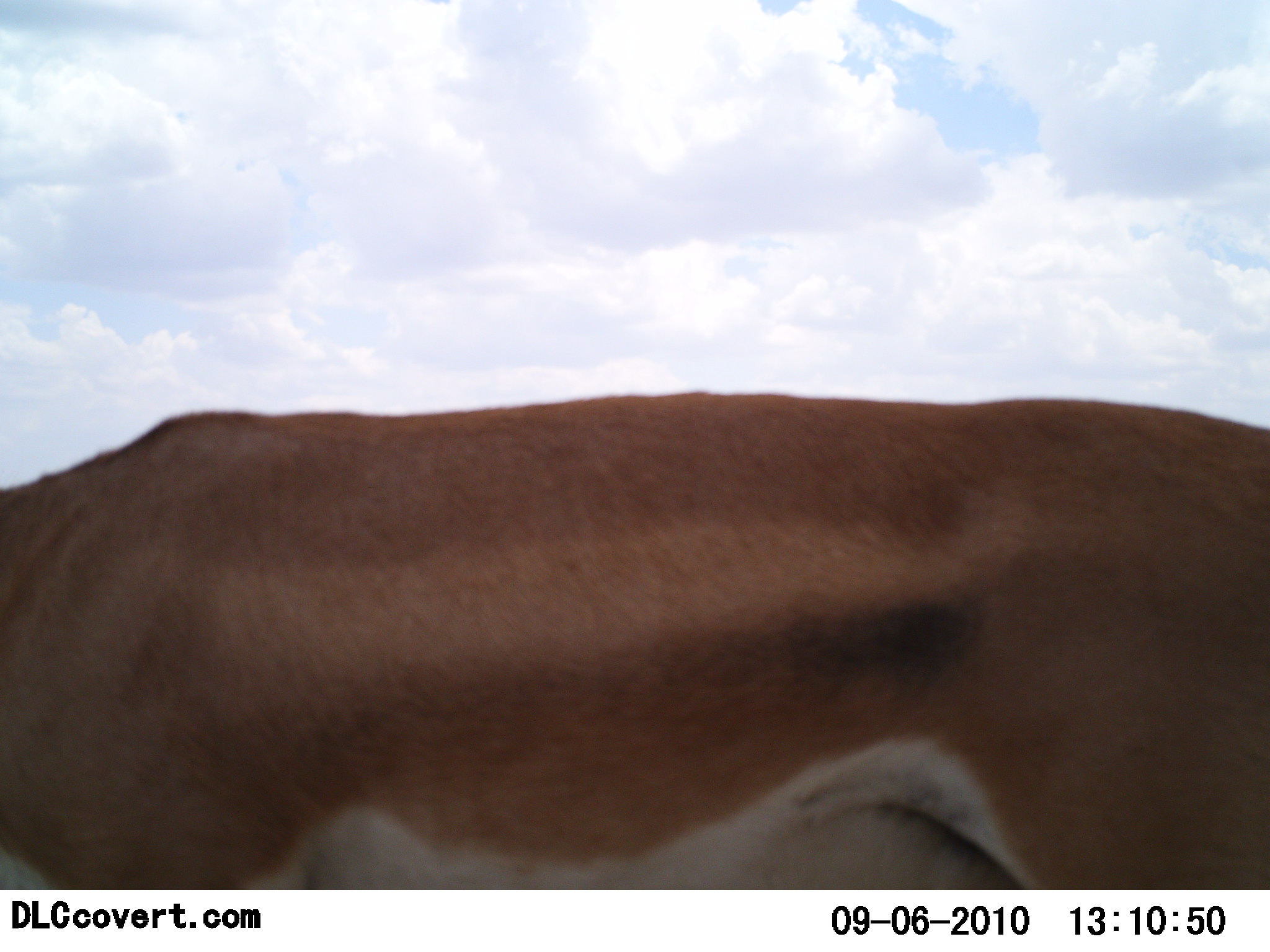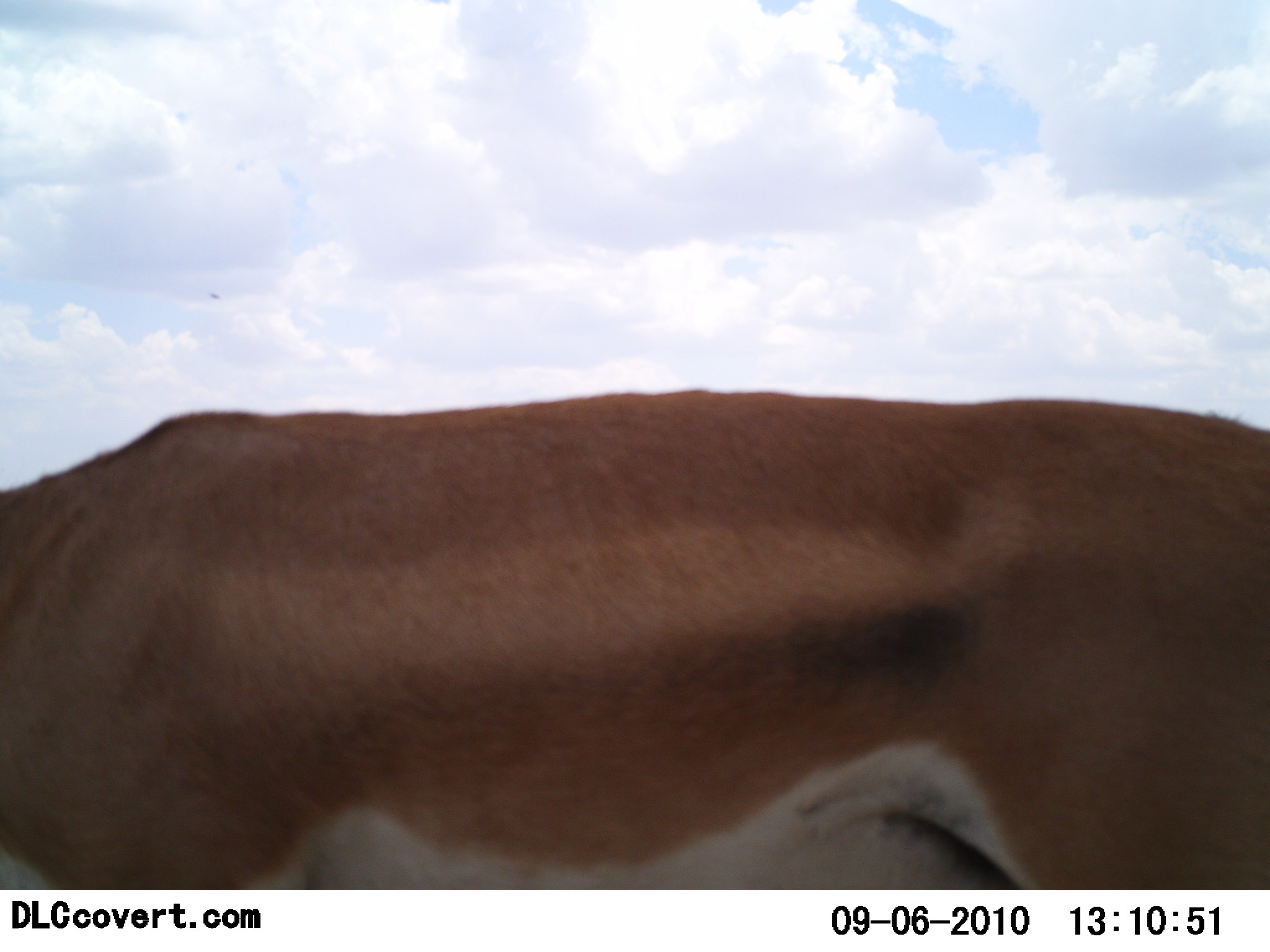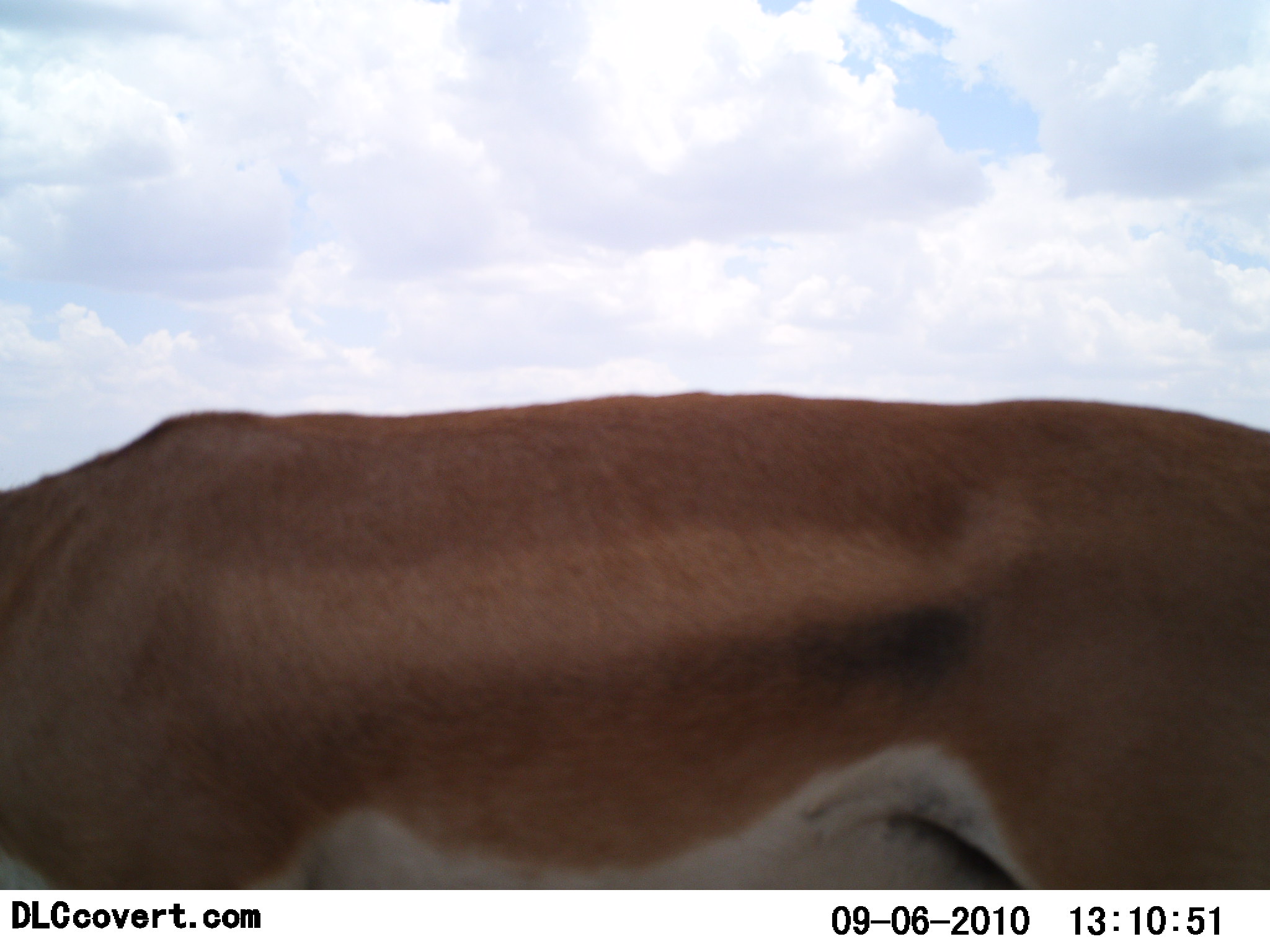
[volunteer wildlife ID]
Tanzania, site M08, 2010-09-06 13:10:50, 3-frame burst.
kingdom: Animalia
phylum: Chordata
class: Mammalia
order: Artiodactyla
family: Bovidae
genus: Nanger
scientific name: Nanger granti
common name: grant's gazelle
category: gazellegrants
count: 1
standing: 95%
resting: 0%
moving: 5%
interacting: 0%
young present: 0%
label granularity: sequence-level